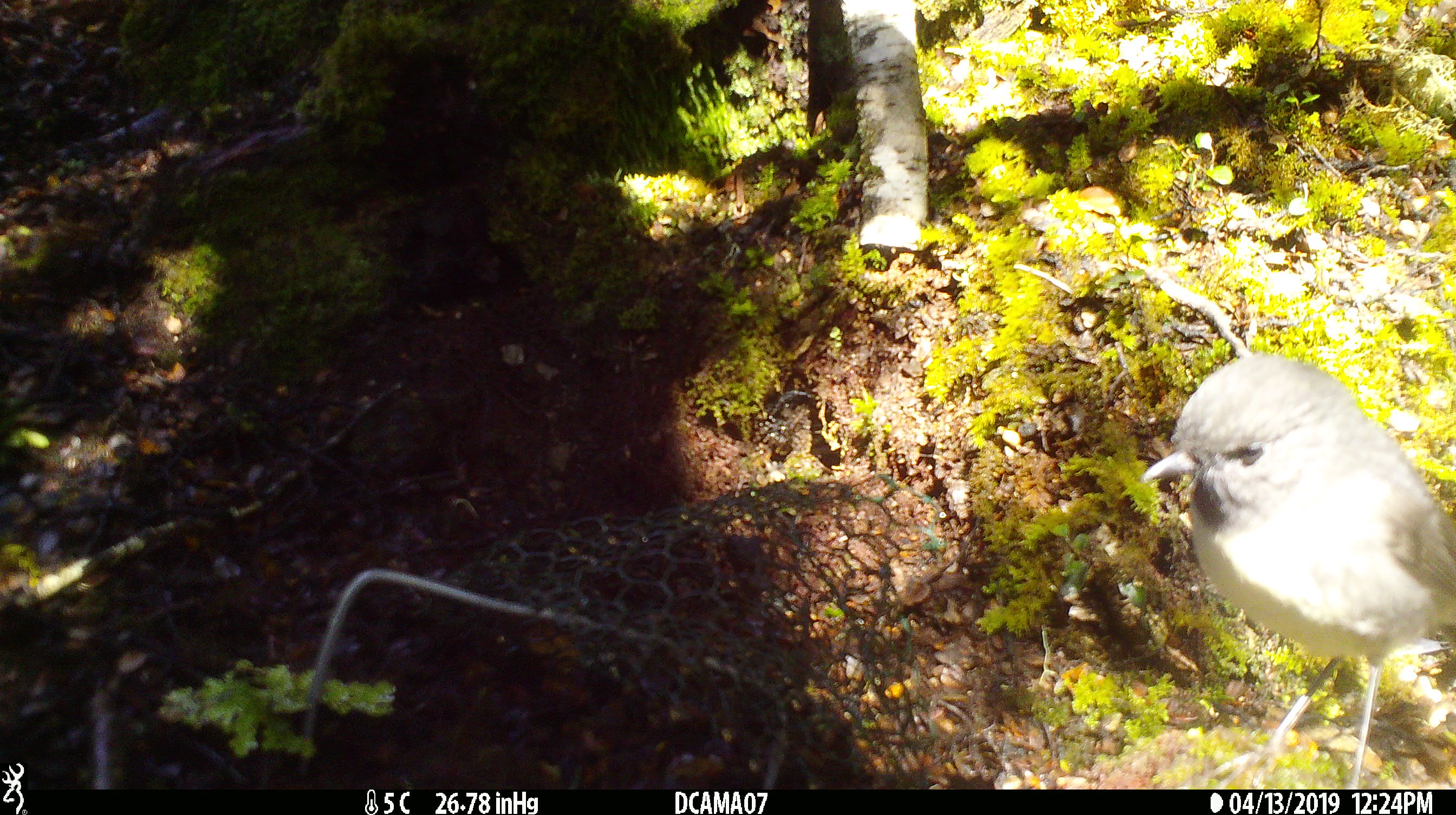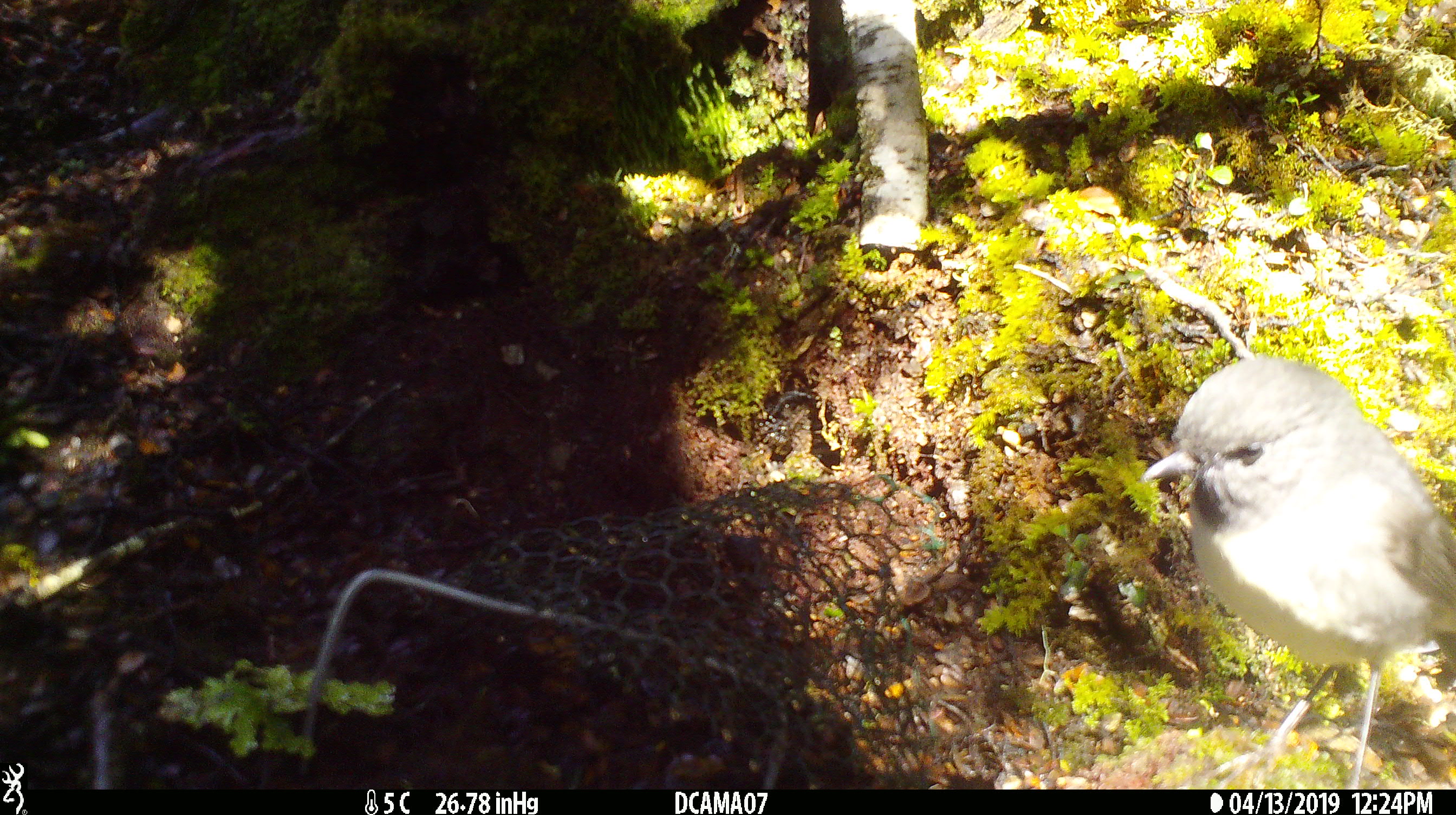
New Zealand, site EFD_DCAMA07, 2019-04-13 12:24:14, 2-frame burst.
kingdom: Animalia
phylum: Chordata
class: Aves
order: Passeriformes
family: Petroicidae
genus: Petroica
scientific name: Petroica australis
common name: new zealand robin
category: robin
Robin (new zealand robin) (Petroica australis).